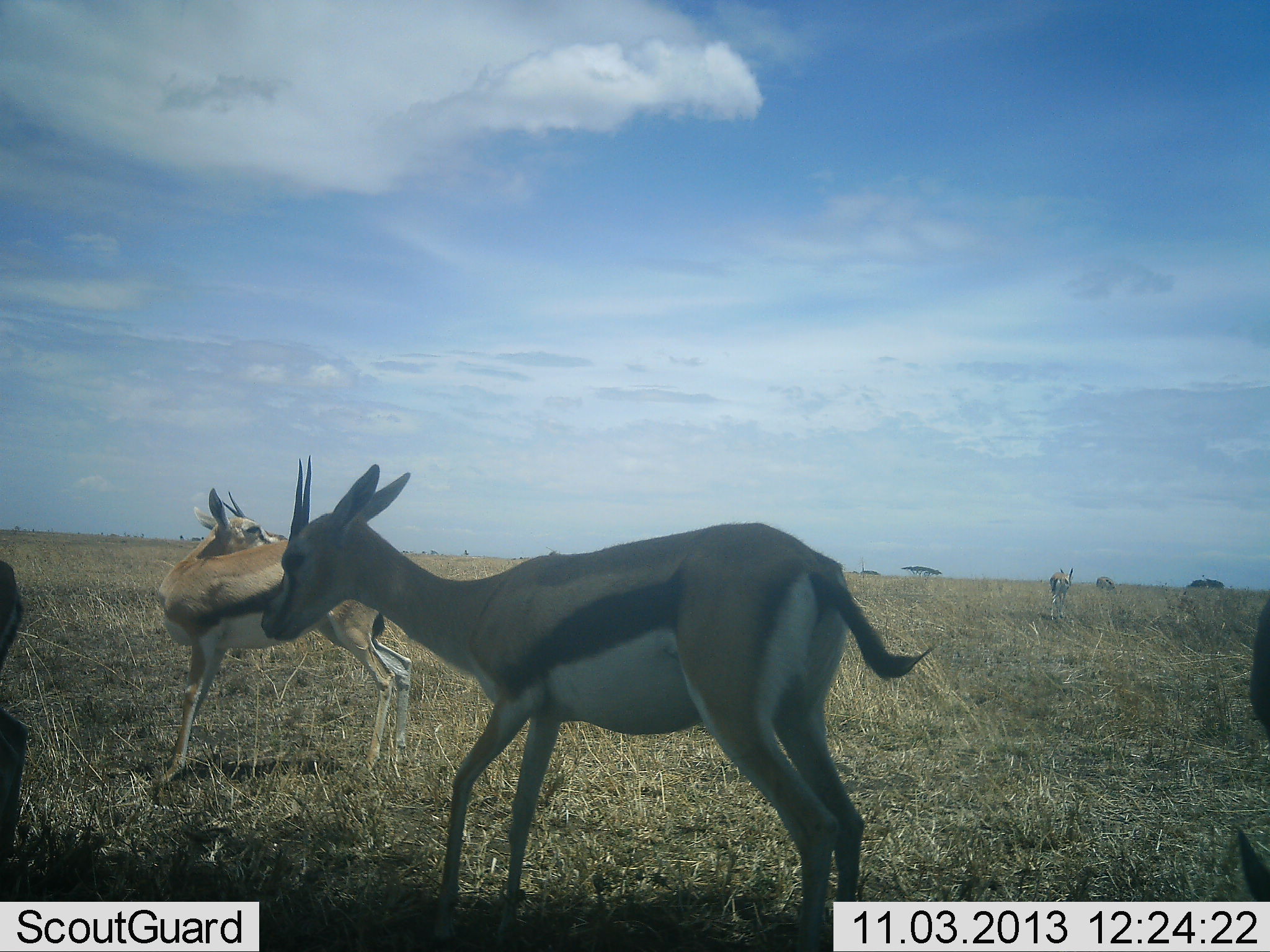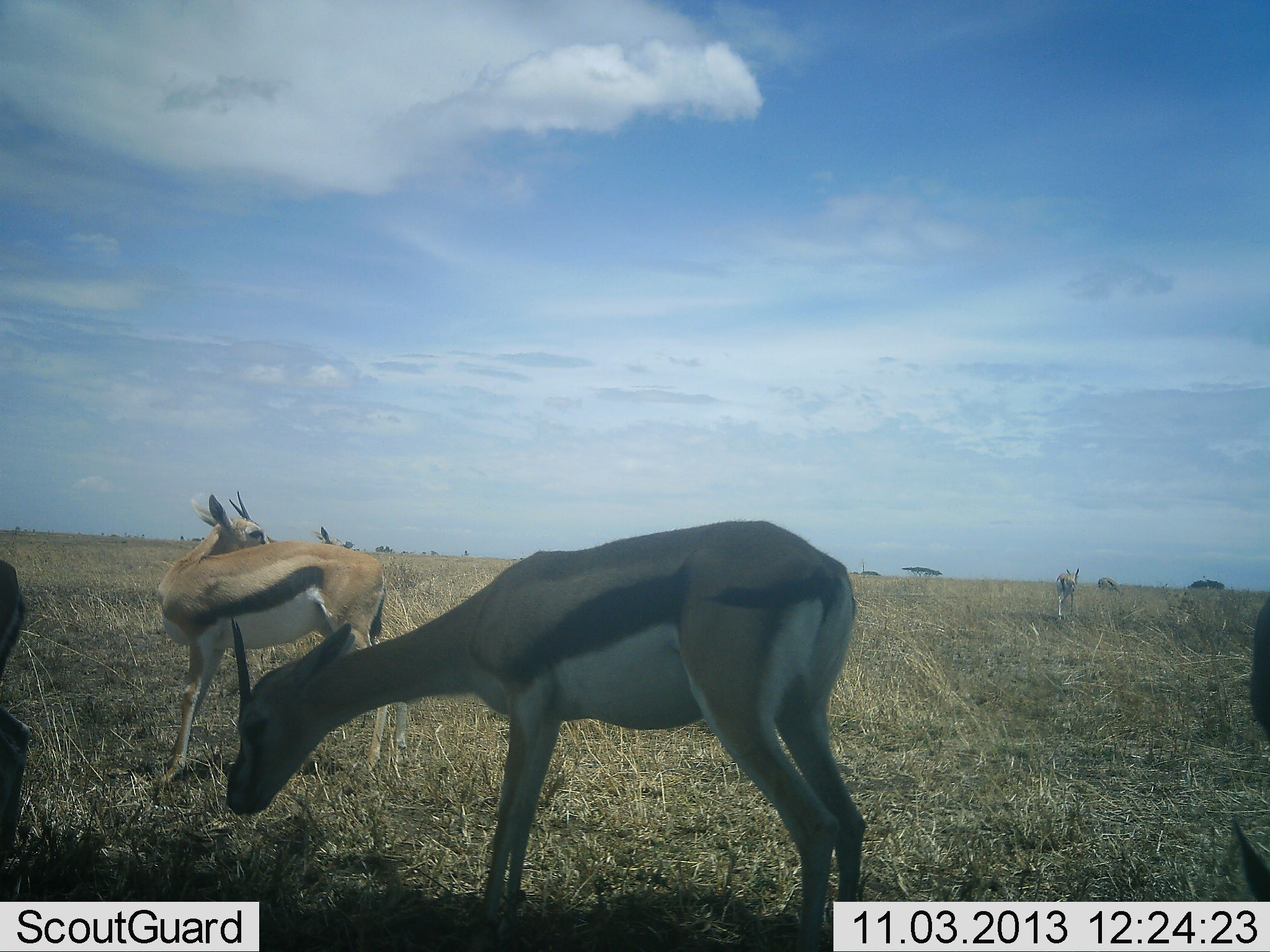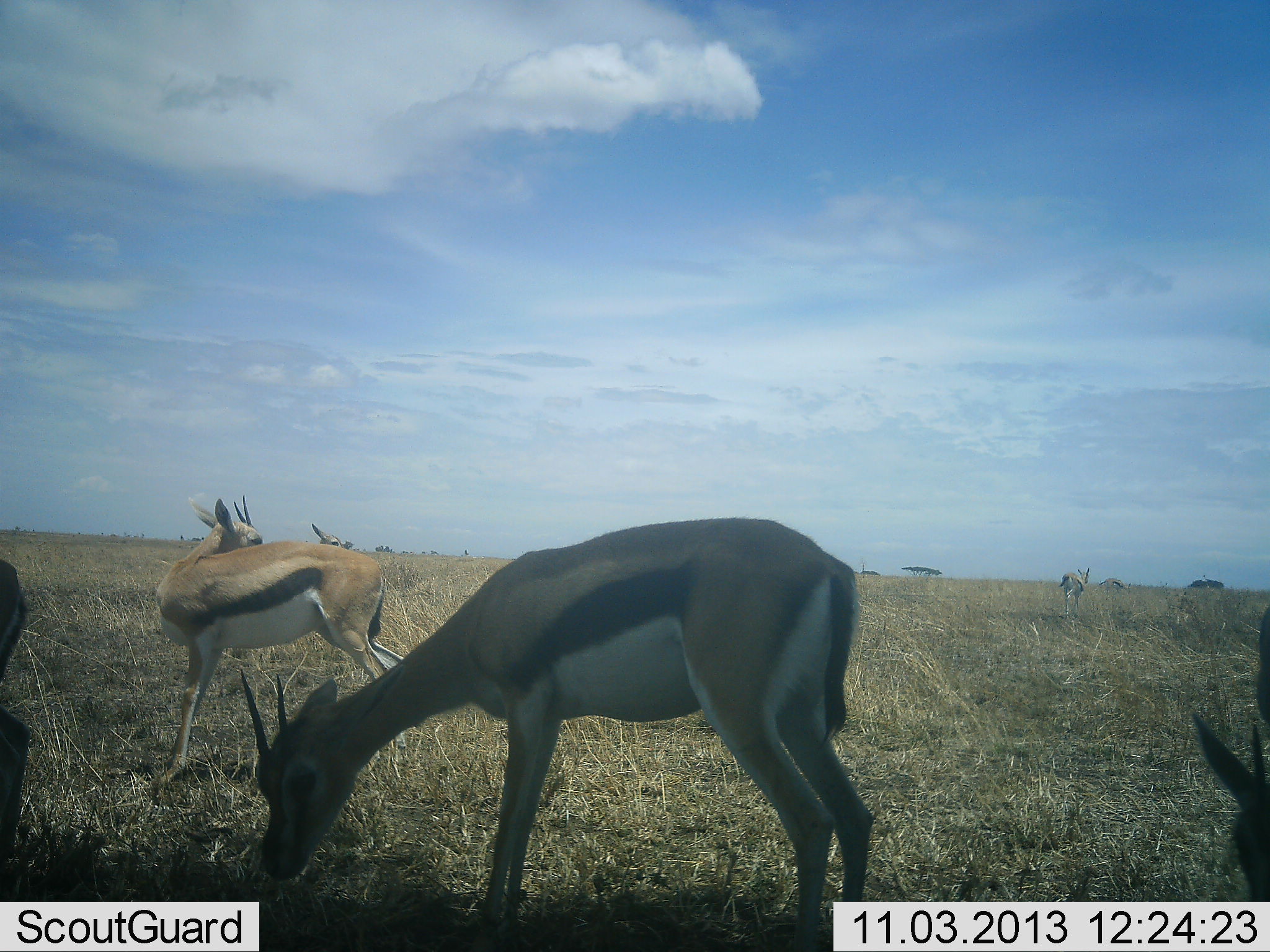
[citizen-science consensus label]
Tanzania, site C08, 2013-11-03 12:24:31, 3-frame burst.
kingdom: Animalia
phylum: Chordata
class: Mammalia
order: Artiodactyla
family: Bovidae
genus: Eudorcas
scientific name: Eudorcas thomsonii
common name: thomson's gazelle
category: gazellethomsons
Gazellethomsons (thomson's gazelle) (Eudorcas thomsonii), count 6. Behavior (volunteer vote fractions): standing 100%, resting 0%, moving 60%, interacting 0%. Young present (vote fraction): 0%. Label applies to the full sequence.